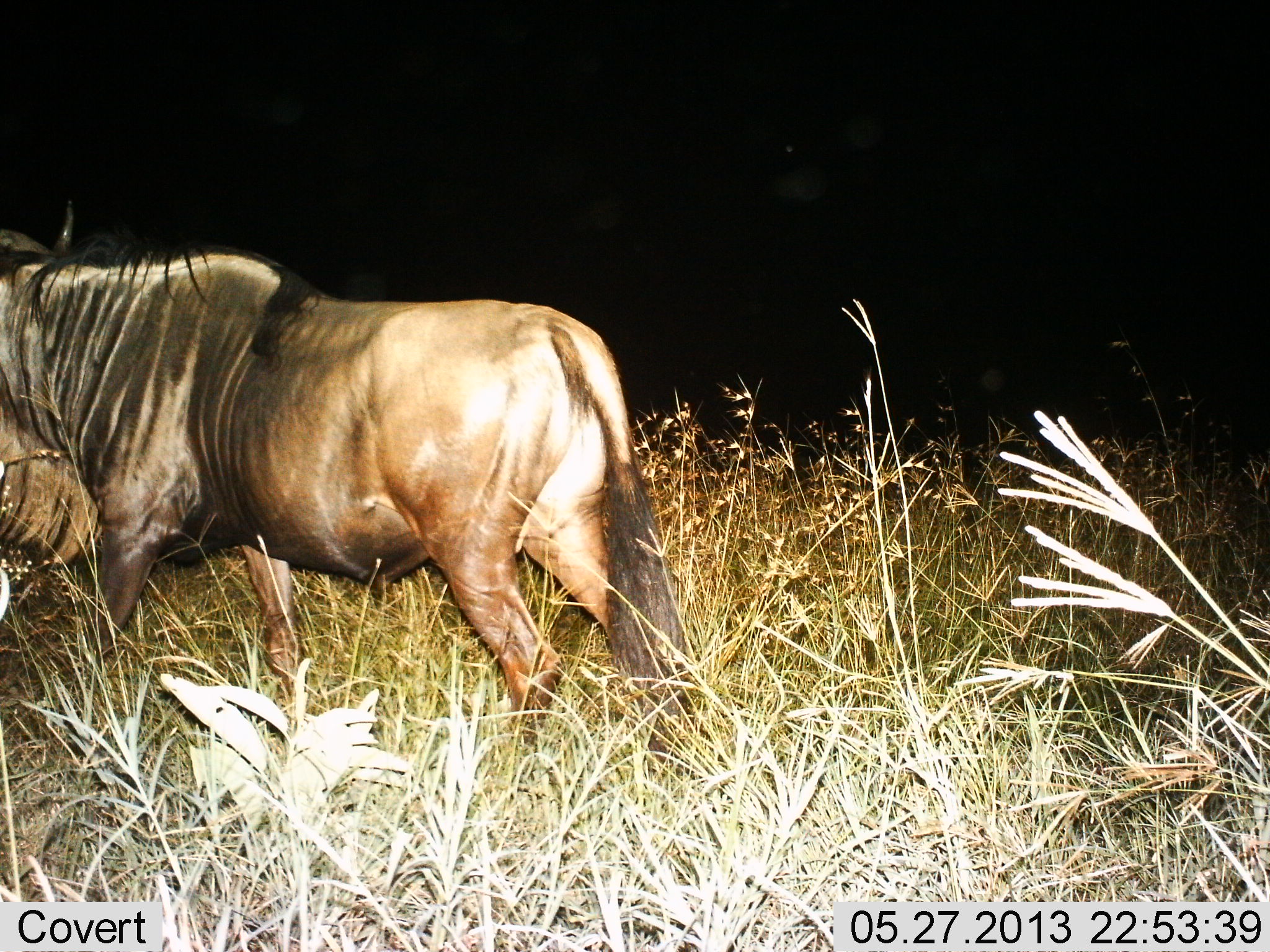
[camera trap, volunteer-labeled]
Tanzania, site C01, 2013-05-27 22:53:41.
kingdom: Animalia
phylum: Chordata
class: Mammalia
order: Artiodactyla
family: Bovidae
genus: Connochaetes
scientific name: Connochaetes taurinus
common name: blue wildebeest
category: wildebeest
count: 1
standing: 50%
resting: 0%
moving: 50%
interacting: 0%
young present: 0%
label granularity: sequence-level